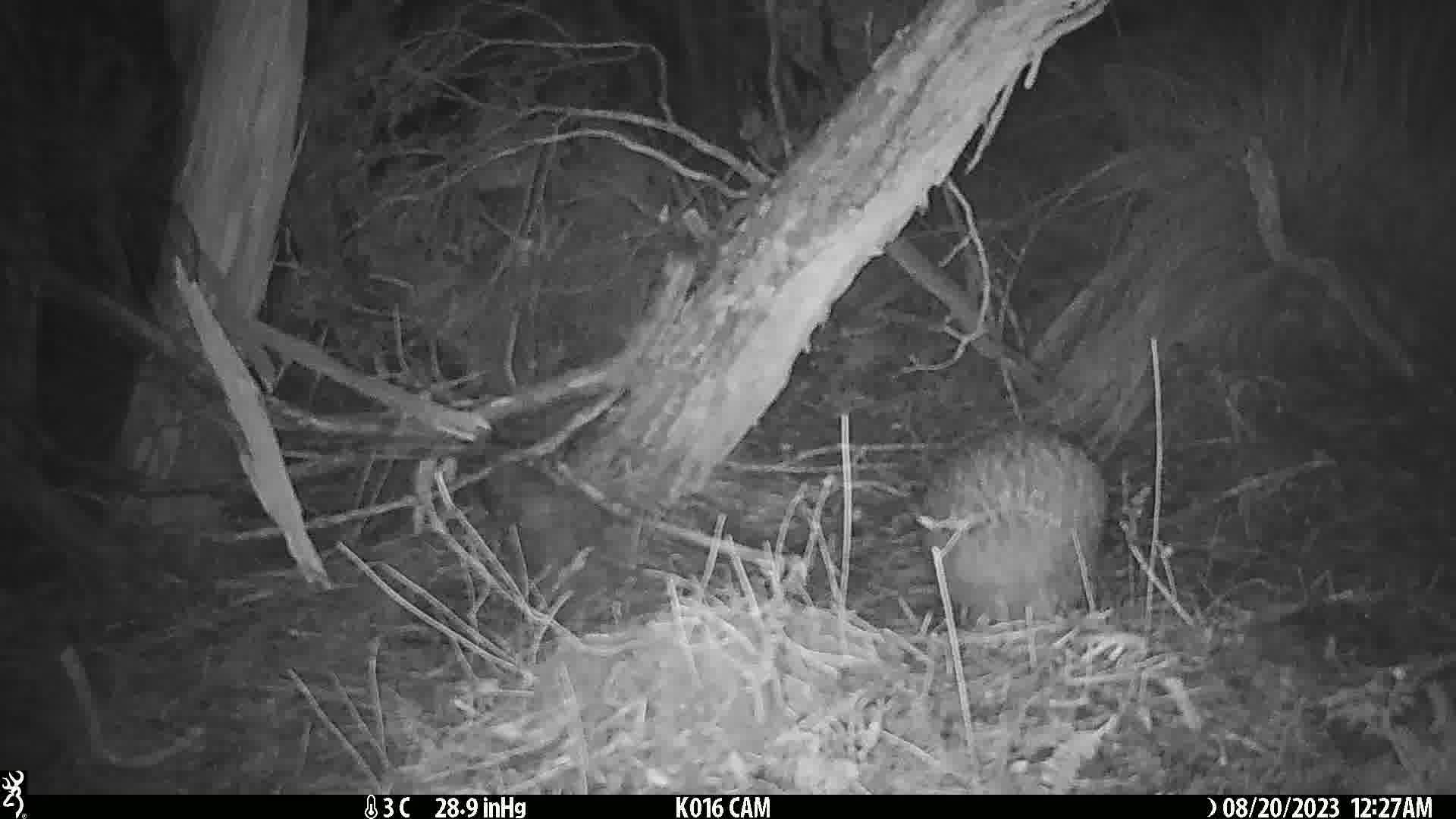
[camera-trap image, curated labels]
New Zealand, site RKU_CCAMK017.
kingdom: Animalia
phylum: Chordata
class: Aves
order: Apterygiformes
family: Apterygidae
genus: Apteryx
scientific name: Apteryx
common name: kiwi